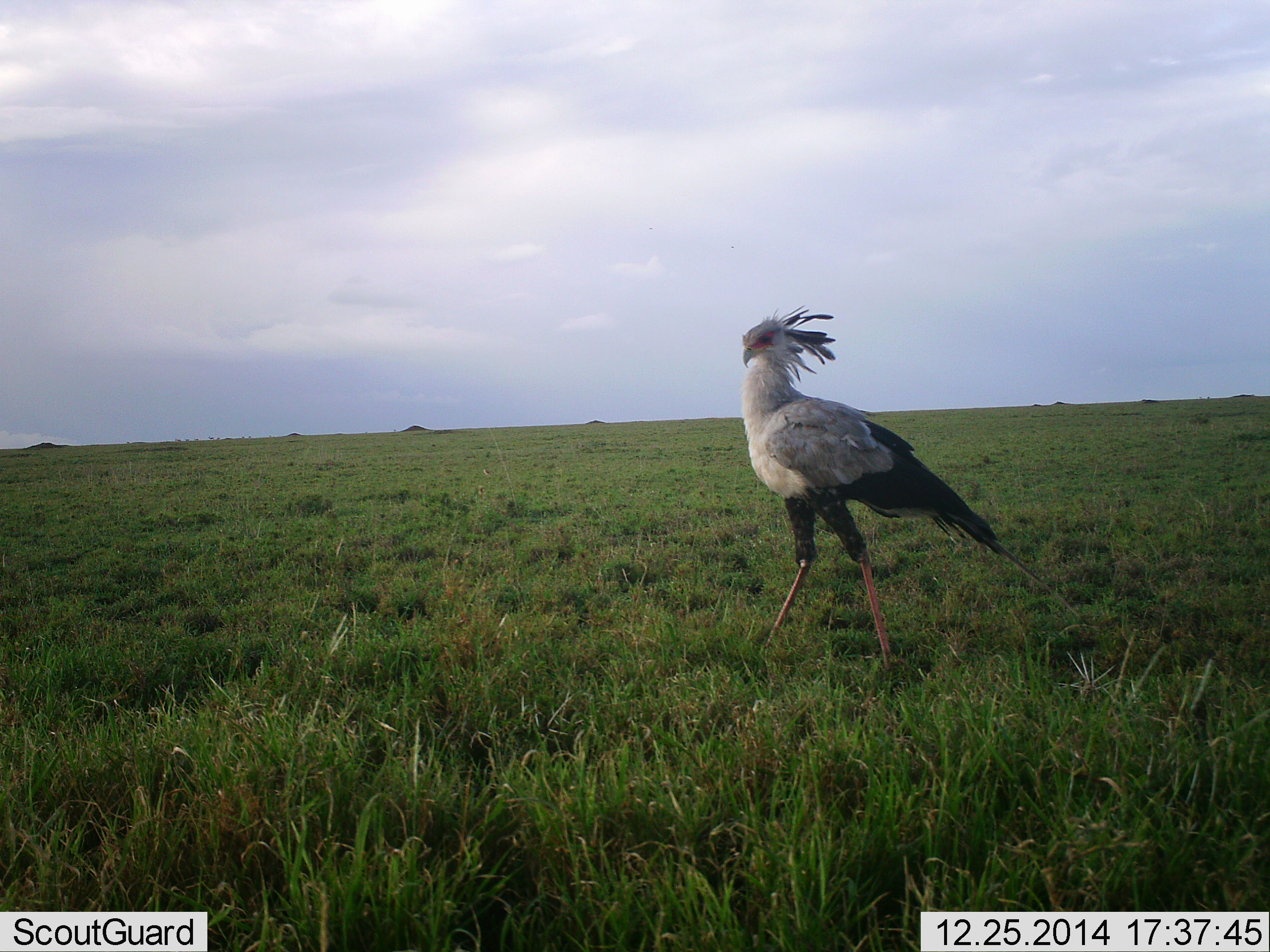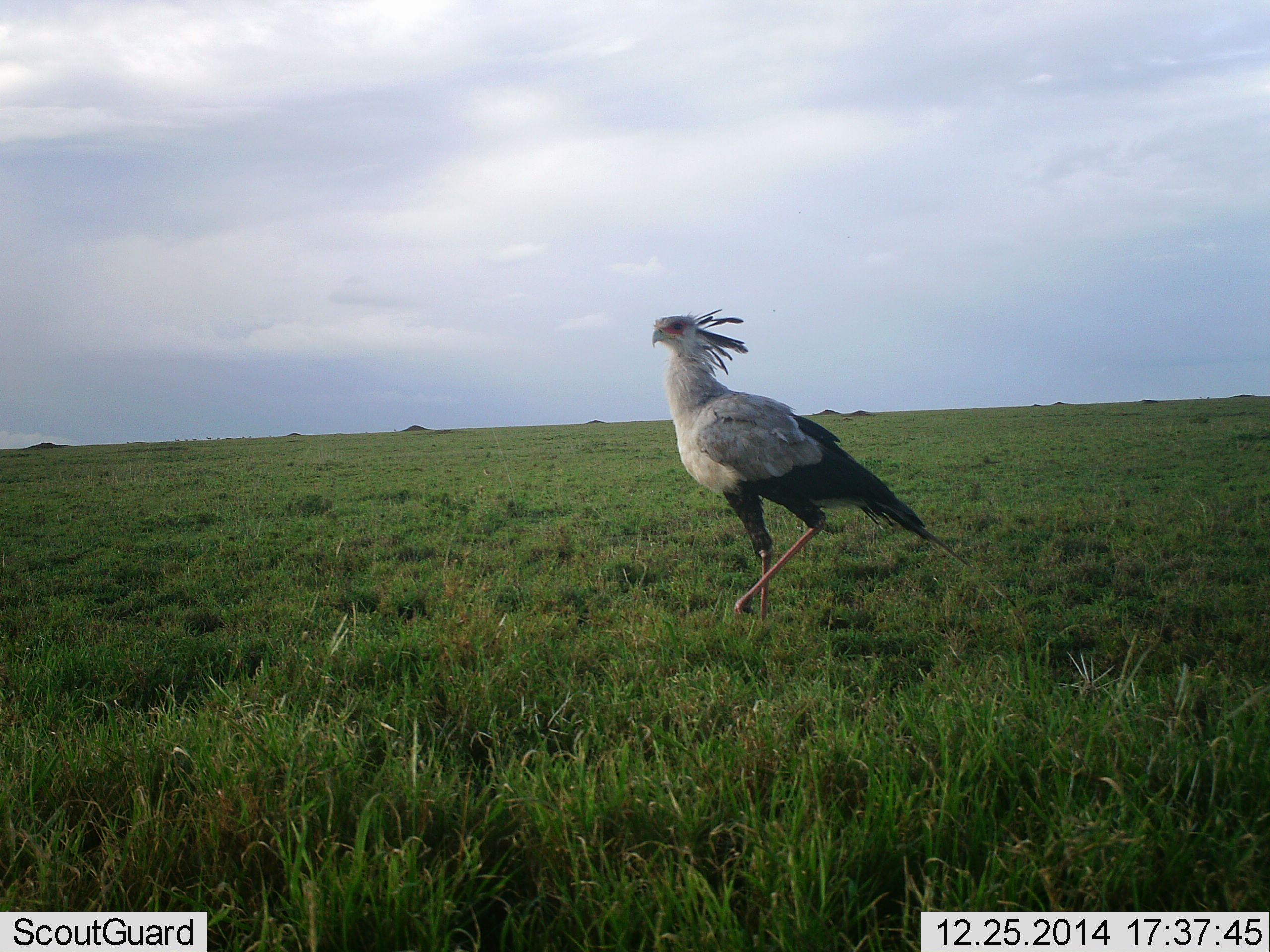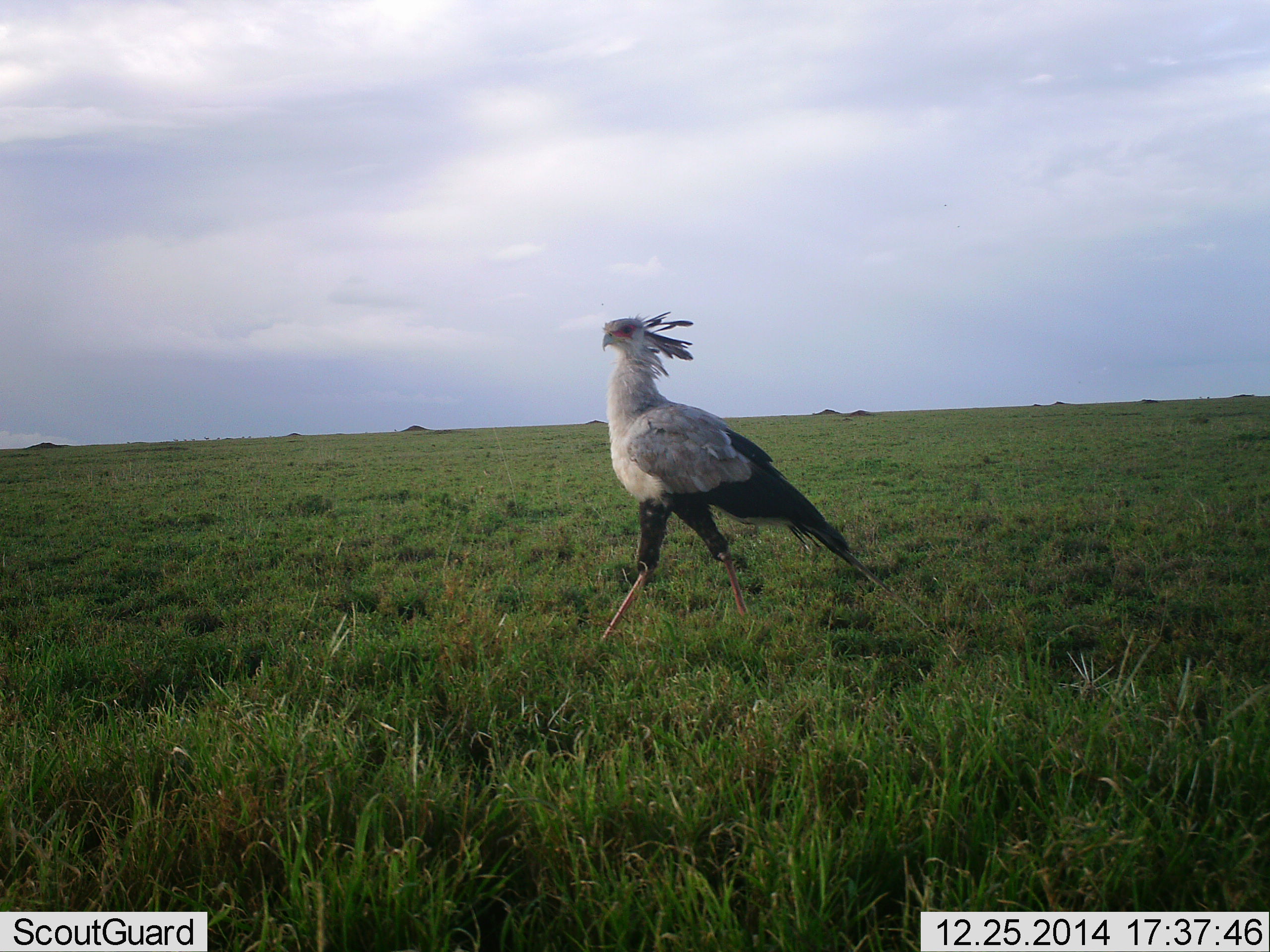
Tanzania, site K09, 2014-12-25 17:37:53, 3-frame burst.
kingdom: Animalia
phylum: Chordata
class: Aves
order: Accipitriformes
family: Sagittariidae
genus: Sagittarius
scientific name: Sagittarius serpentarius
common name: secretary bird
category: secretarybird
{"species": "secretarybird (secretary bird) (Sagittarius serpentarius)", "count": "1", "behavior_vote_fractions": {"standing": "30%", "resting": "0%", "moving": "100%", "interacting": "0%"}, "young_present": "0%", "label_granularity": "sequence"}